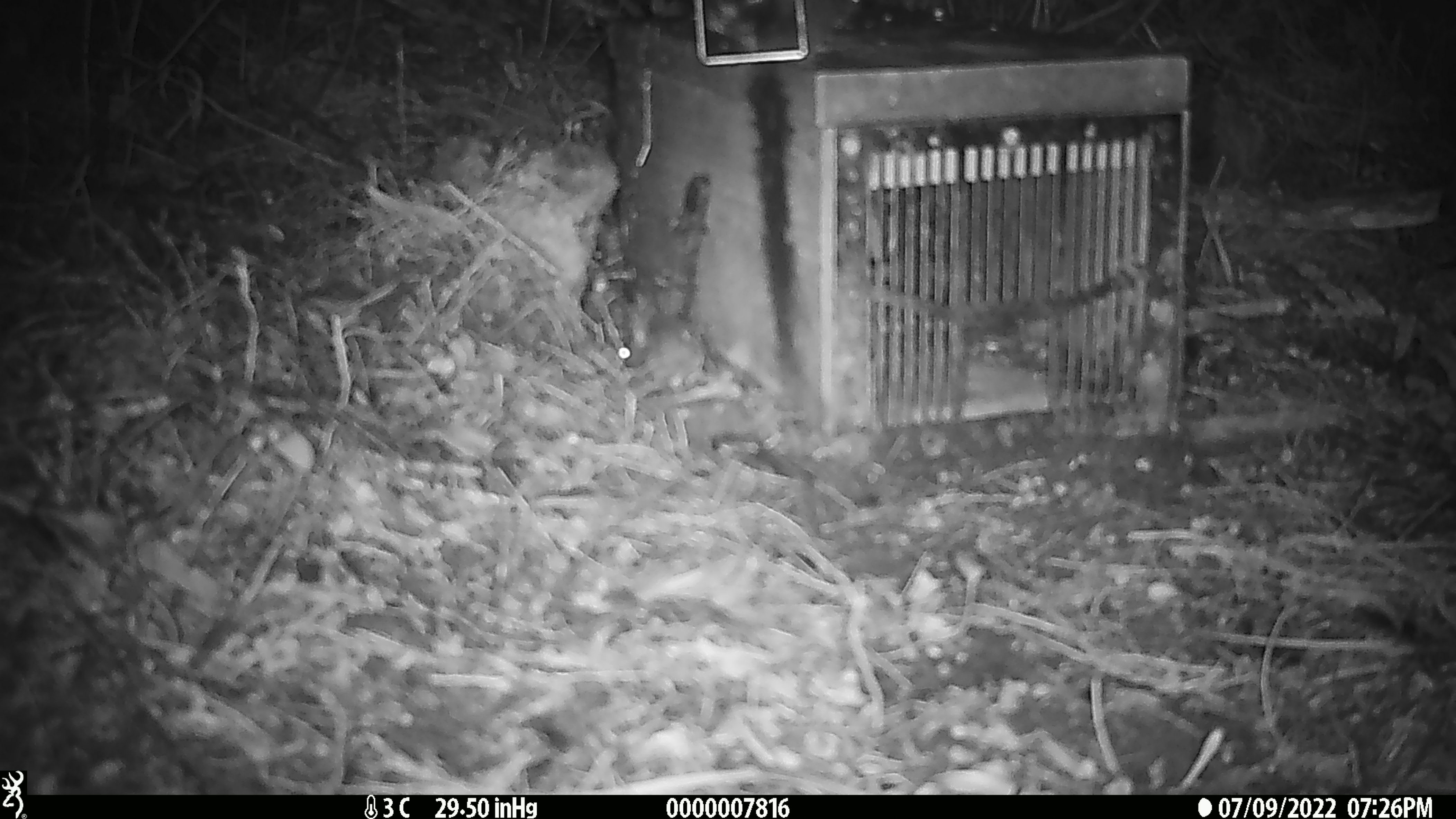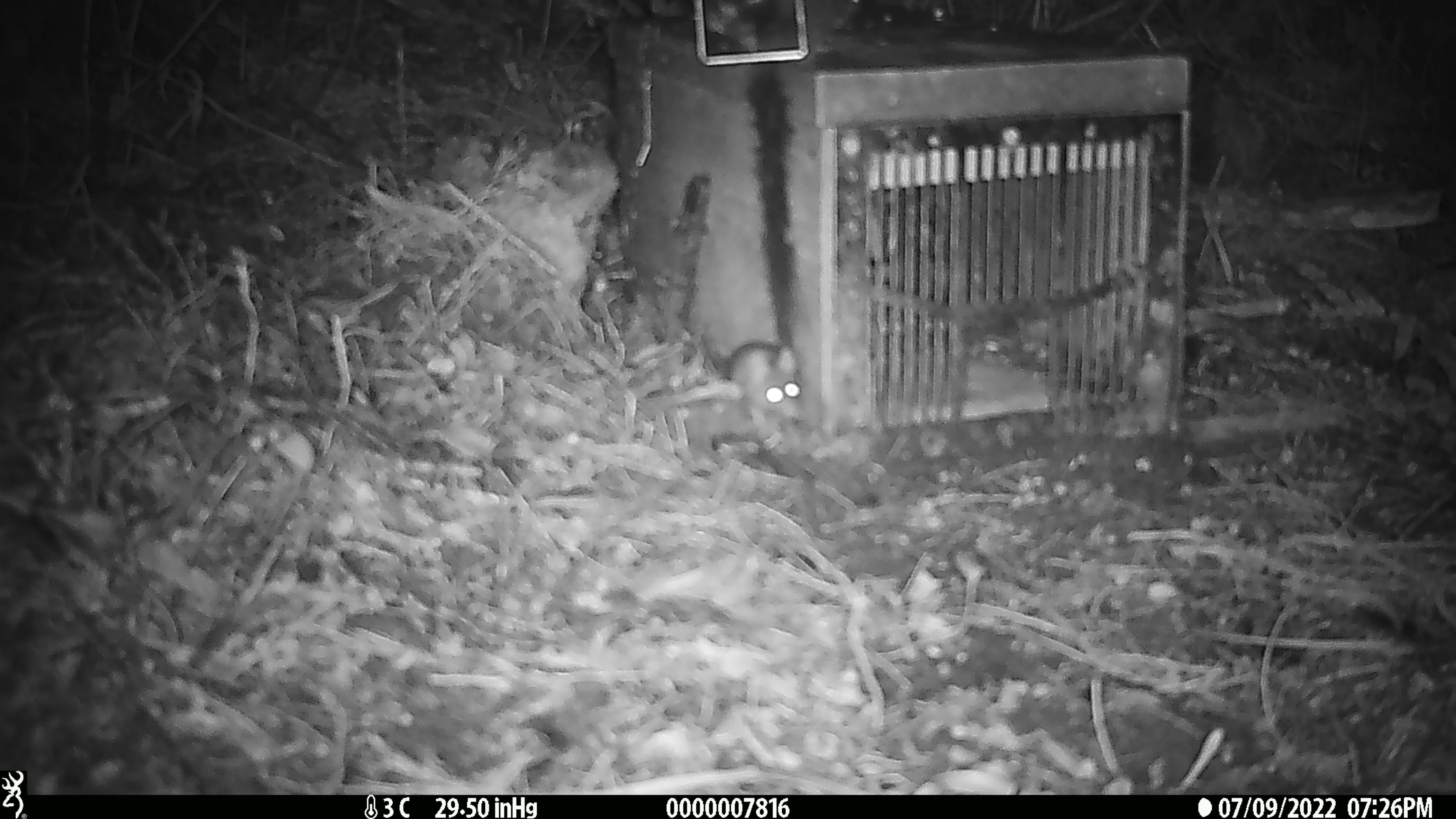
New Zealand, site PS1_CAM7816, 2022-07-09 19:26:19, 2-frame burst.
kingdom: Animalia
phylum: Chordata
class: Mammalia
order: Rodentia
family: Muridae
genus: Mus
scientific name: Mus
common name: mouse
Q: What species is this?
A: Mouse (Mus).